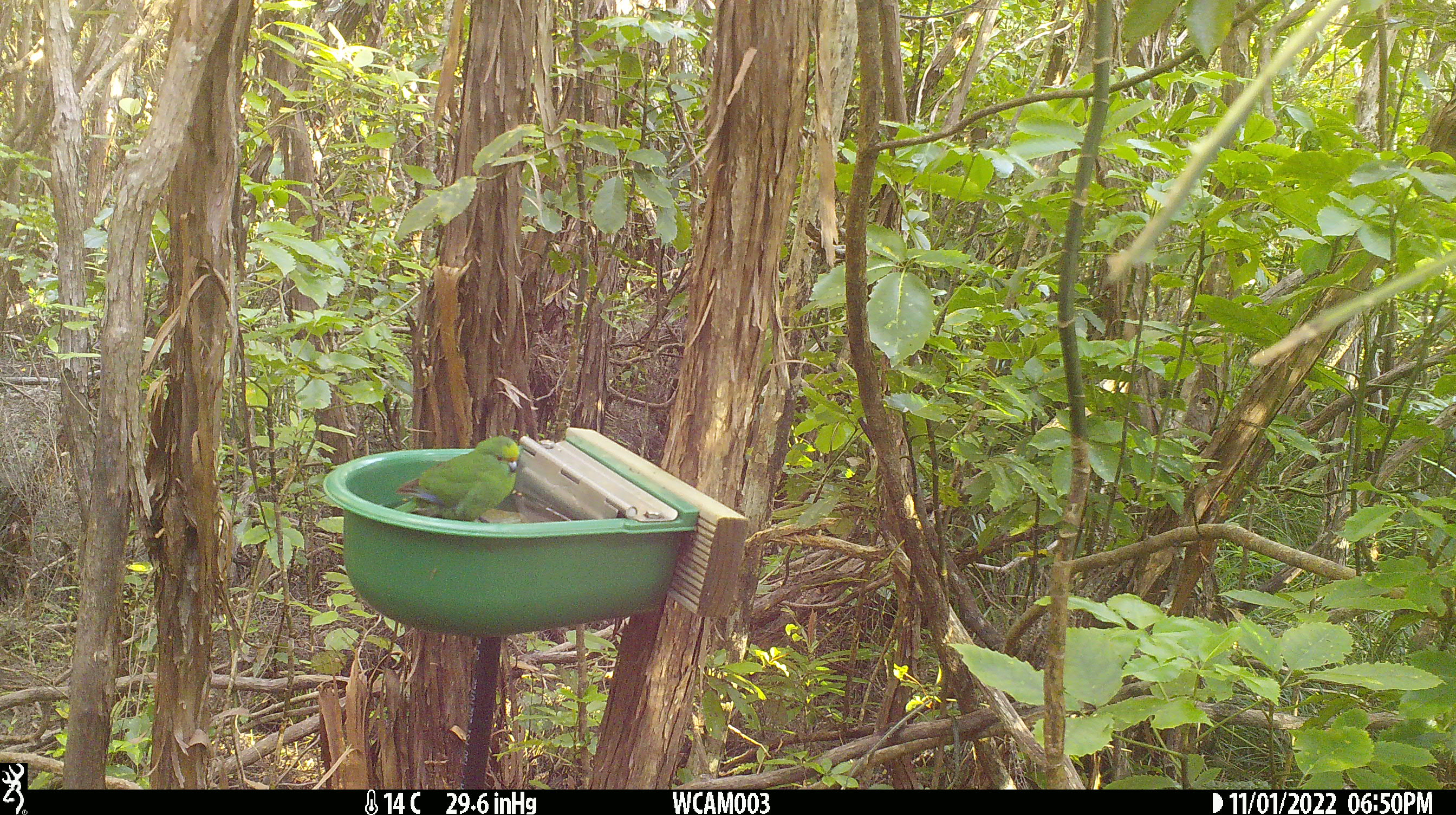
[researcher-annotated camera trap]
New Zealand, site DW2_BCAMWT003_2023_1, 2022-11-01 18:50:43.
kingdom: Animalia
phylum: Chordata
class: Aves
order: Psittaciformes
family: Psittaculidae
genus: Cyanoramphus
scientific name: Cyanoramphus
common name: parakeet